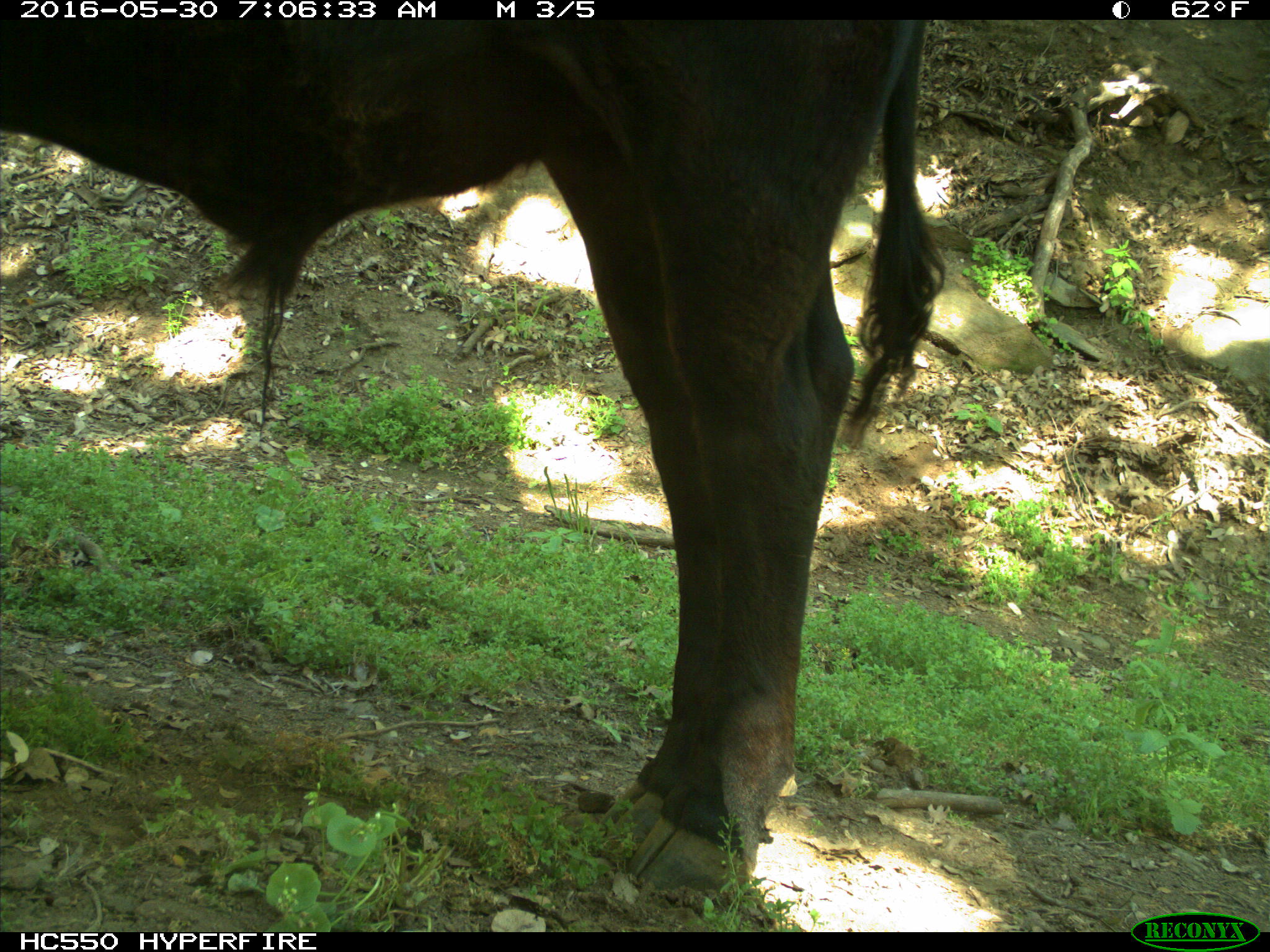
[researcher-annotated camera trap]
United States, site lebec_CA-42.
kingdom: Animalia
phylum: Chordata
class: Mammalia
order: Artiodactyla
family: Bovidae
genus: Bos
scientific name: Bos taurus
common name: domestic cow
Bos taurus (domestic cow).